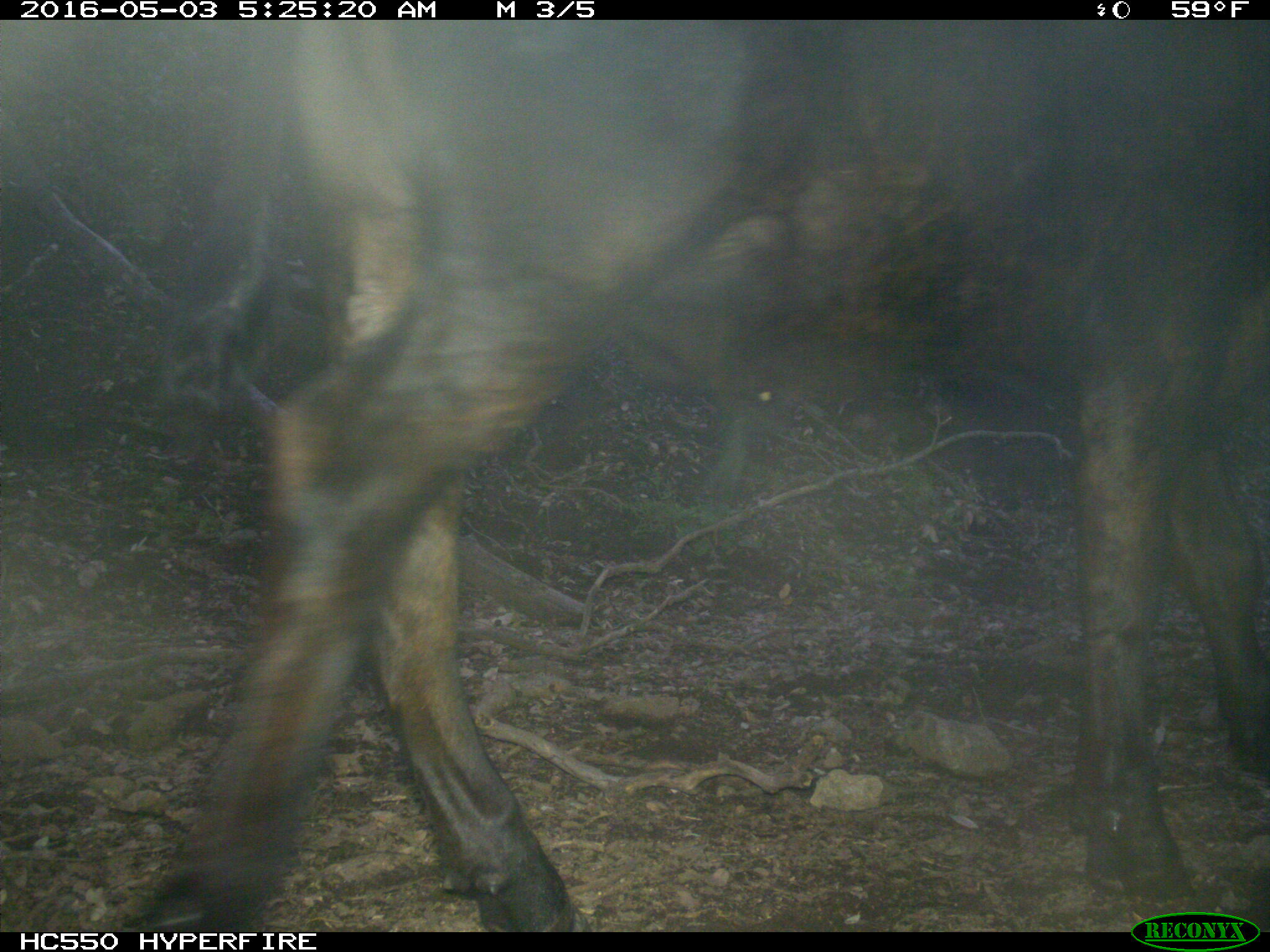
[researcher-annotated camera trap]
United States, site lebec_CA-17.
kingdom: Animalia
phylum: Chordata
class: Mammalia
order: Artiodactyla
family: Bovidae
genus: Bos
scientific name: Bos taurus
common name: domestic cow